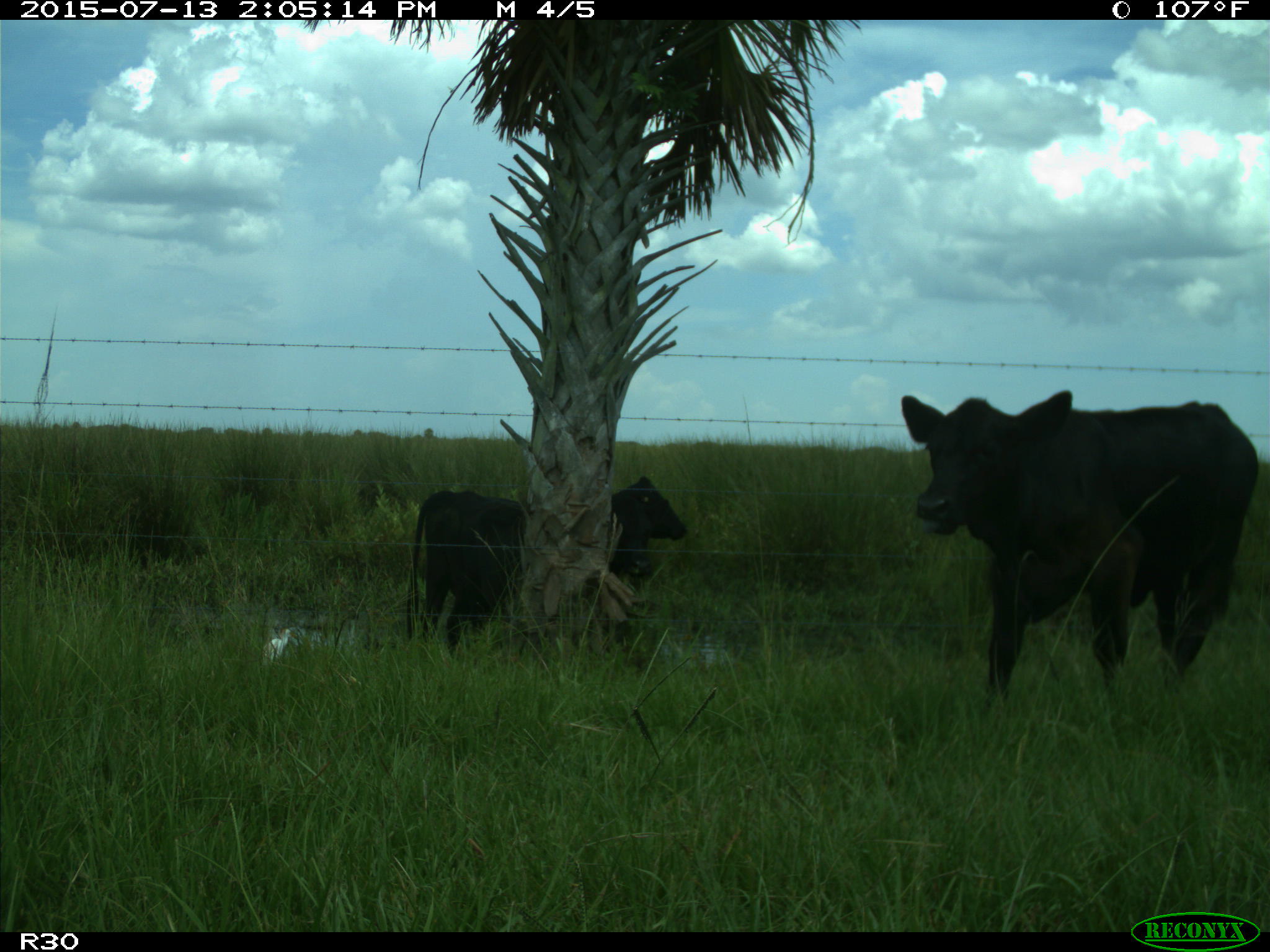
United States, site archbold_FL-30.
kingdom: Animalia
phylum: Chordata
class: Mammalia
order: Artiodactyla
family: Bovidae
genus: Bos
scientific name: Bos taurus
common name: domestic cow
Bos taurus (domestic cow).